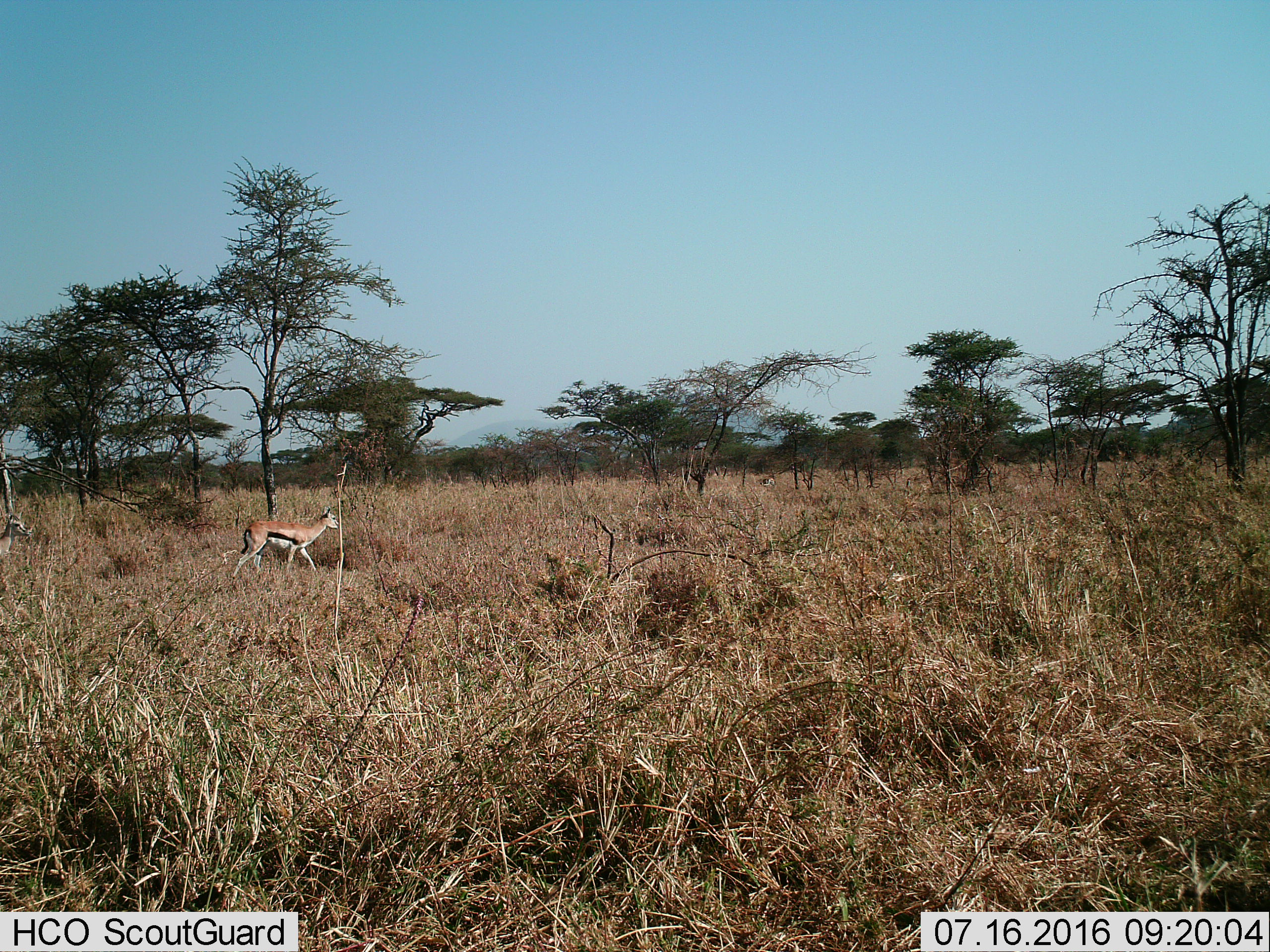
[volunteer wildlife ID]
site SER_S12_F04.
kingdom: Animalia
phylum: Chordata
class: Mammalia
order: Artiodactyla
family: Bovidae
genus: Eudorcas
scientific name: Eudorcas thomsonii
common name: thomson's gazelle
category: gazellethomsons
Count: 1.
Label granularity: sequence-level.